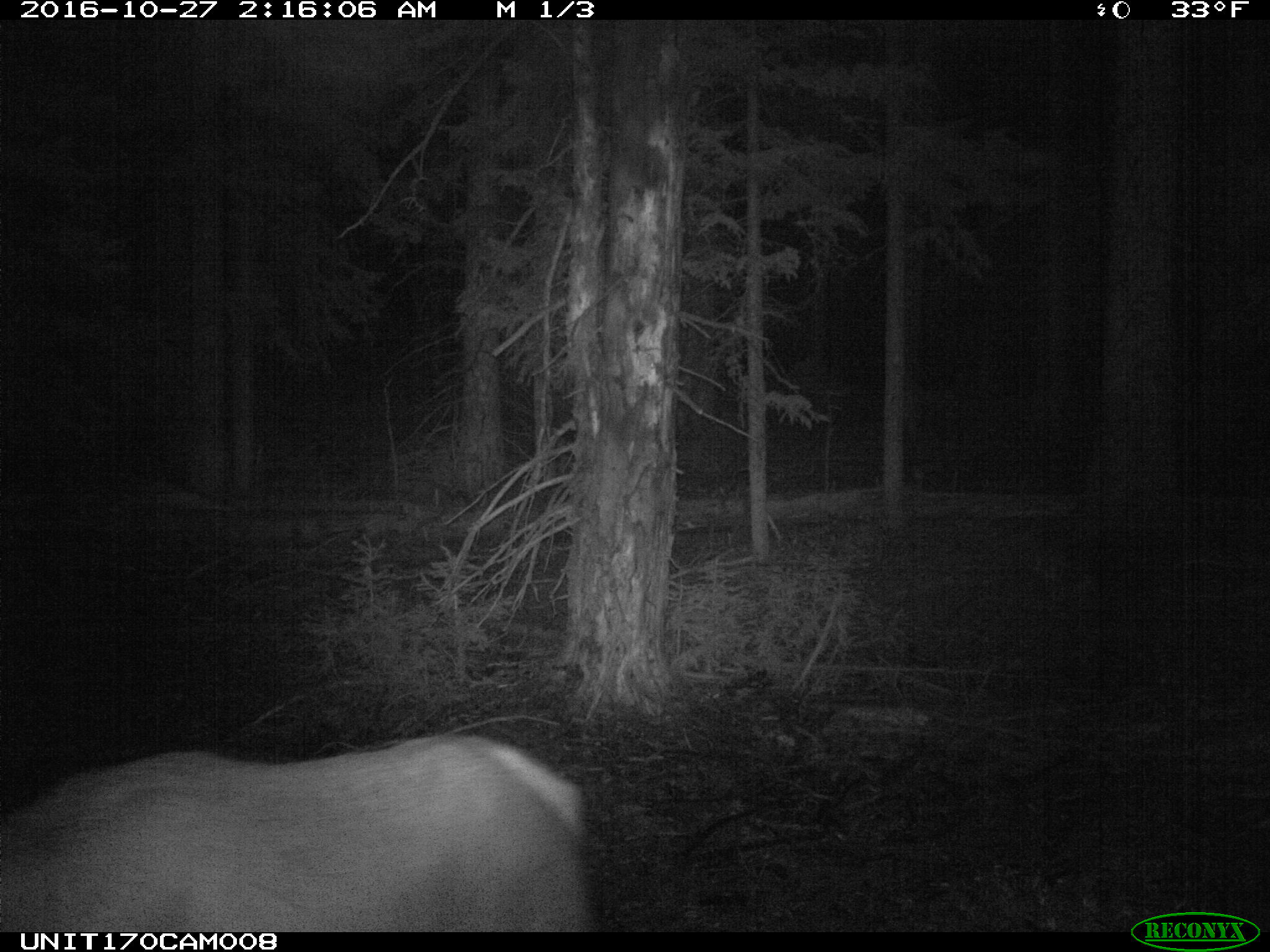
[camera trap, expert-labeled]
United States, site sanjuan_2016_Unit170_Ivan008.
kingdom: Animalia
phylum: Chordata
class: Mammalia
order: Artiodactyla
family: Cervidae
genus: Cervus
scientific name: Cervus elaphus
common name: red deer